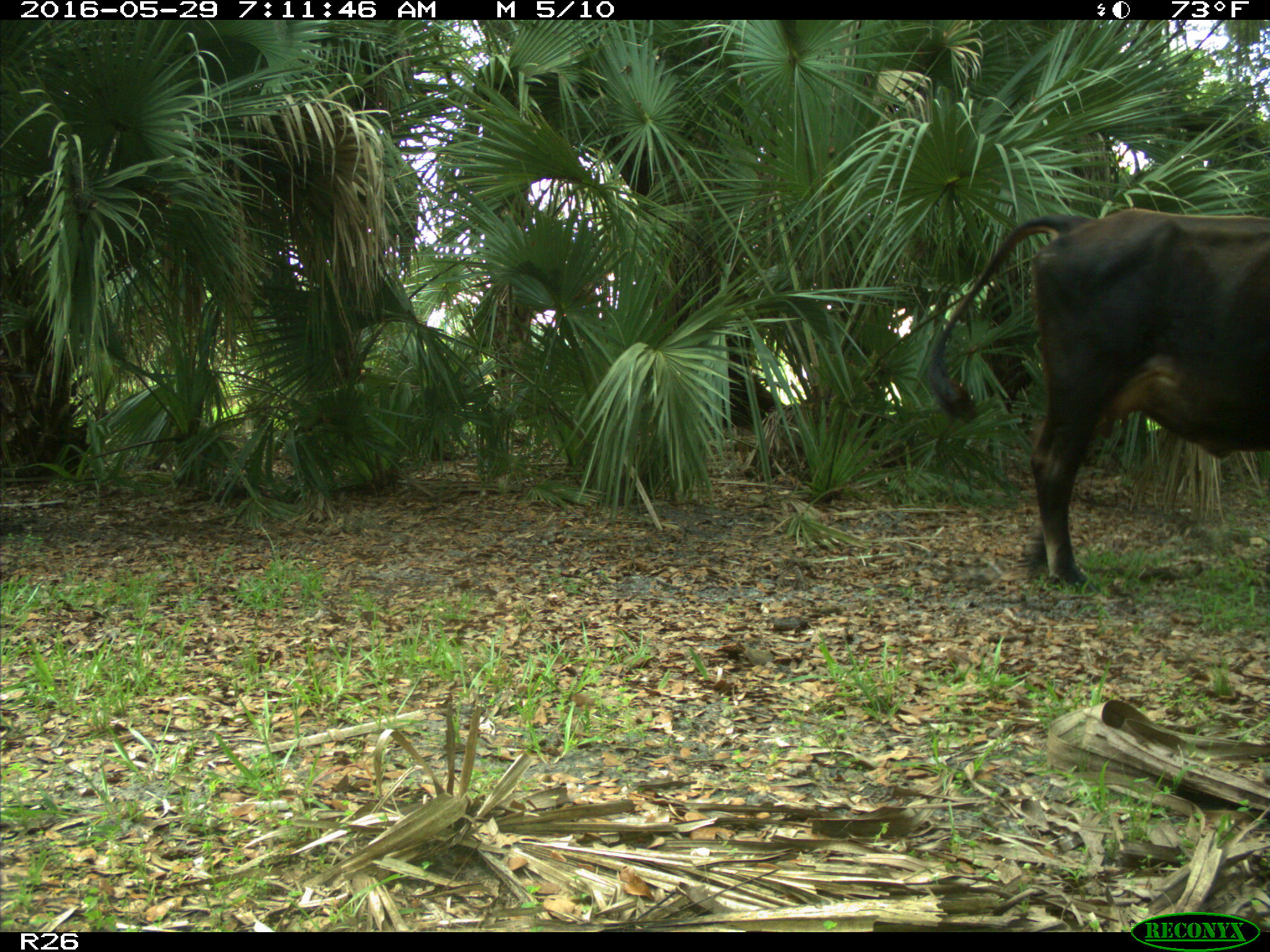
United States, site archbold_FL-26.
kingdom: Animalia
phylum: Chordata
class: Mammalia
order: Artiodactyla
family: Bovidae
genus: Bos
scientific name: Bos taurus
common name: domestic cow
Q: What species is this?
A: Bos taurus (domestic cow).